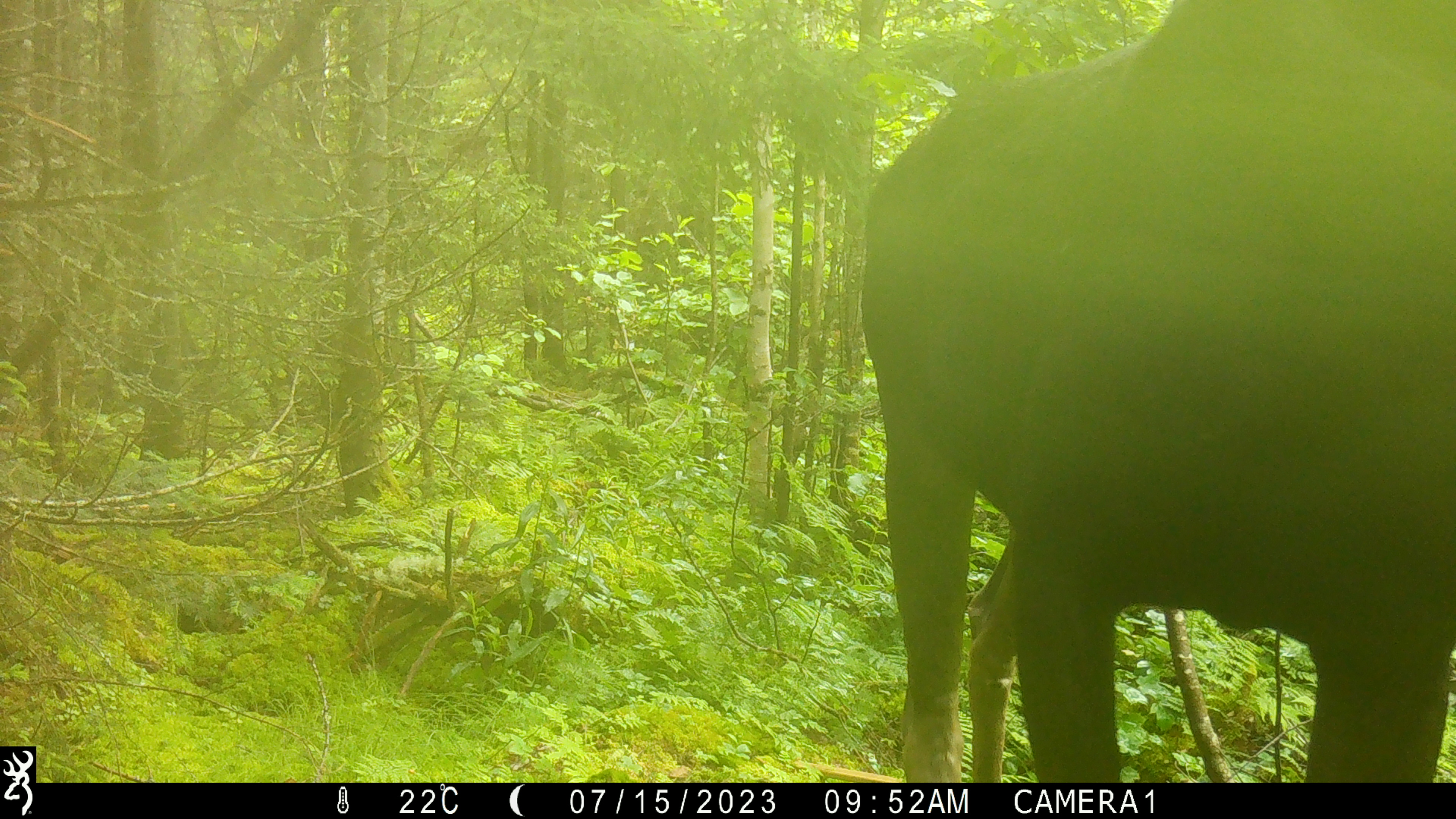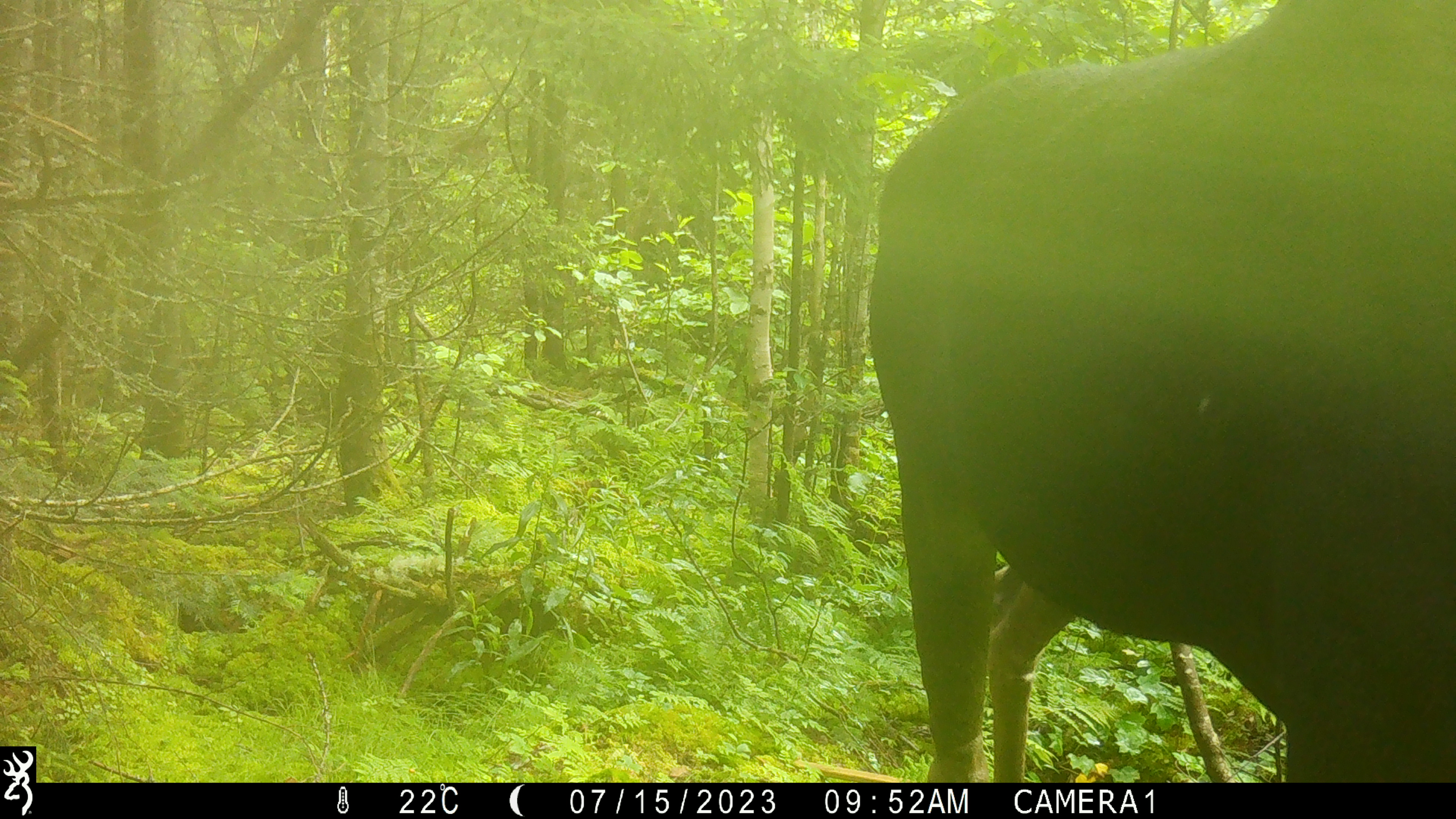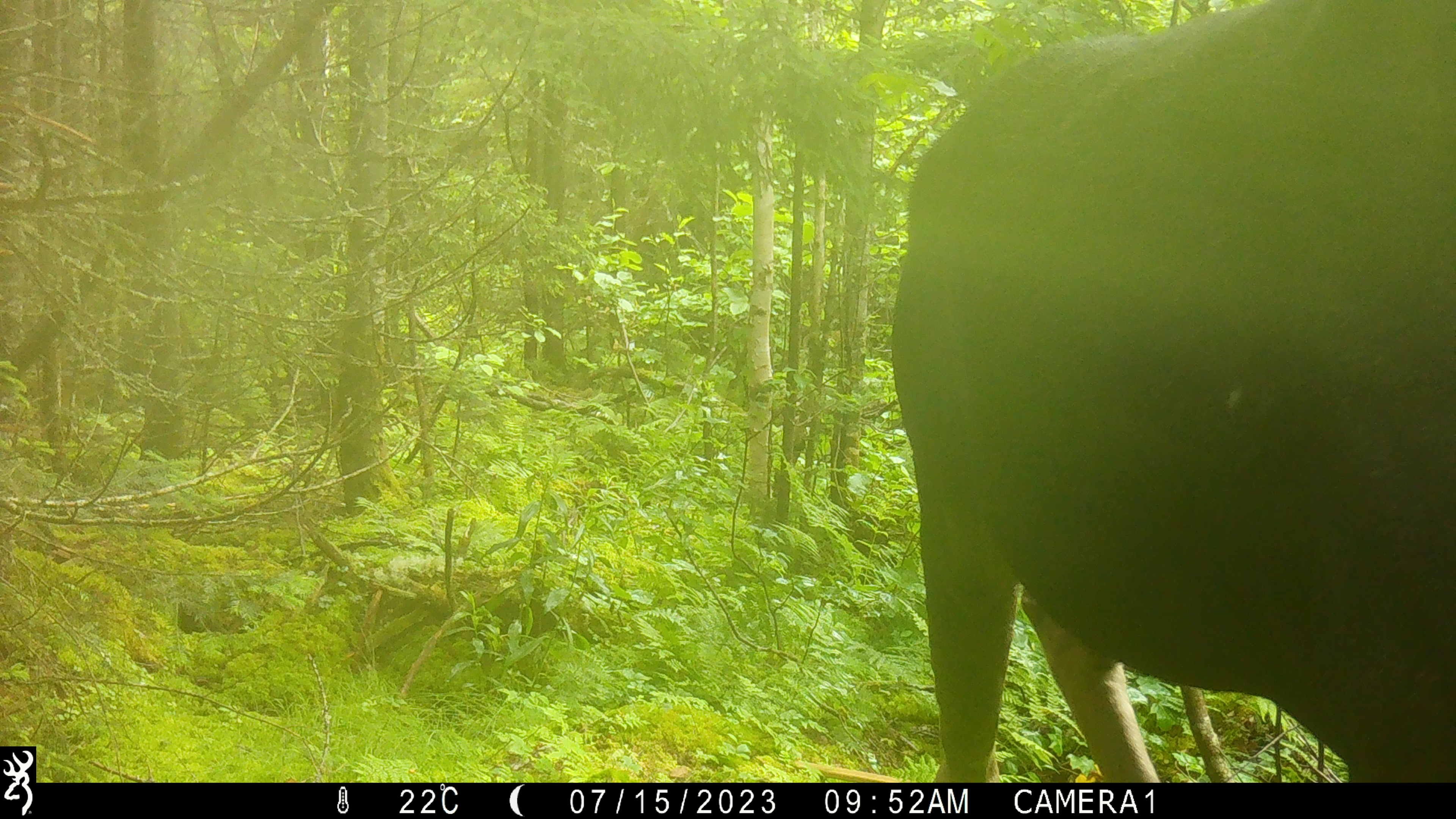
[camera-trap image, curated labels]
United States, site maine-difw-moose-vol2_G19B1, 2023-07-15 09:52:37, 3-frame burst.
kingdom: Animalia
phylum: Chordata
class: Mammalia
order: Artiodactyla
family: Cervidae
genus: Alces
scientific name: Alces alces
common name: moose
Moose (Alces alces).